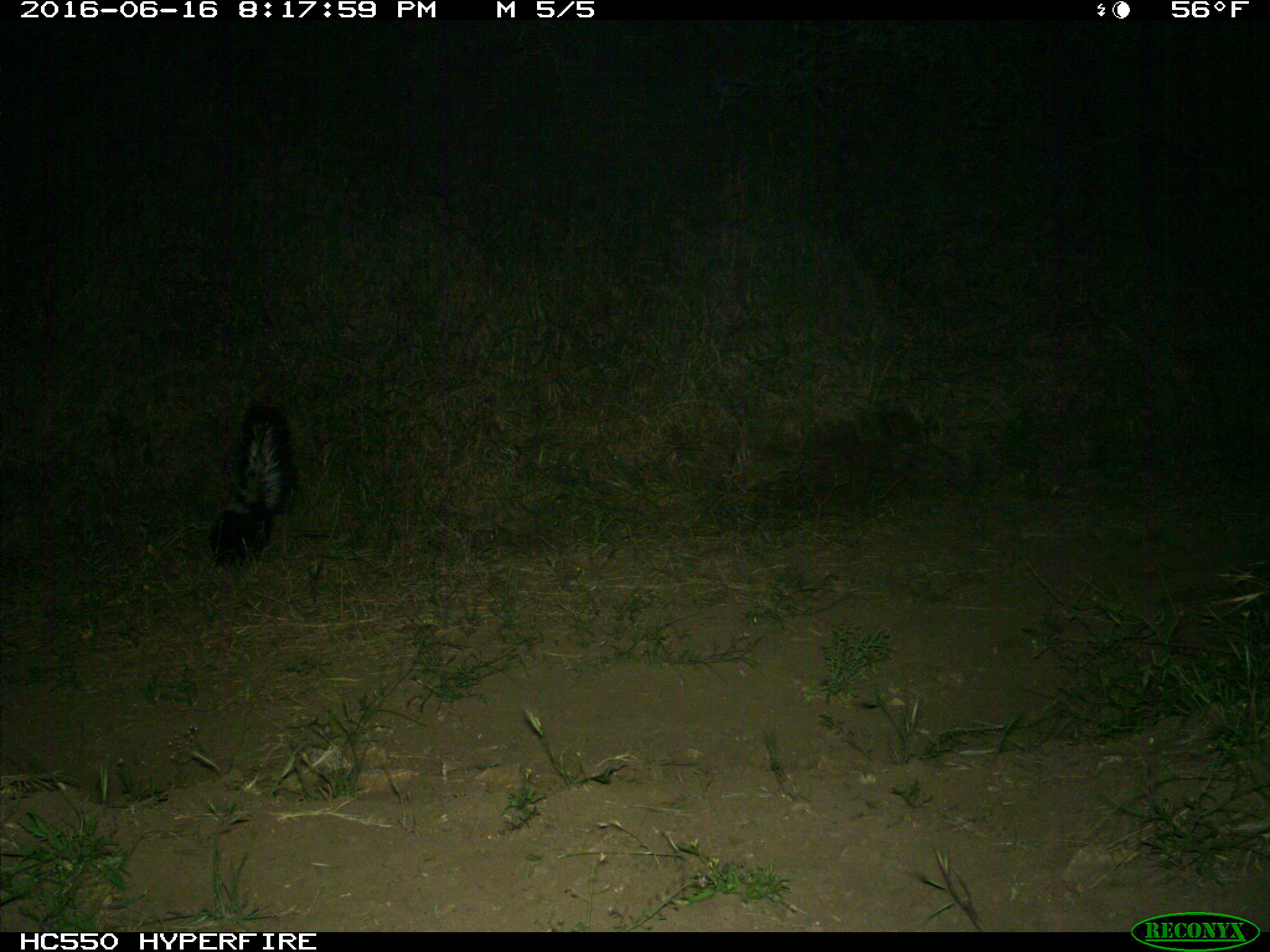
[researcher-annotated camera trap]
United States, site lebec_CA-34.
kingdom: Animalia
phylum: Chordata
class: Mammalia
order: Carnivora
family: Mephitidae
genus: Mephitis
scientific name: Mephitis mephitis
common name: striped skunk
Mephitis mephitis (striped skunk).